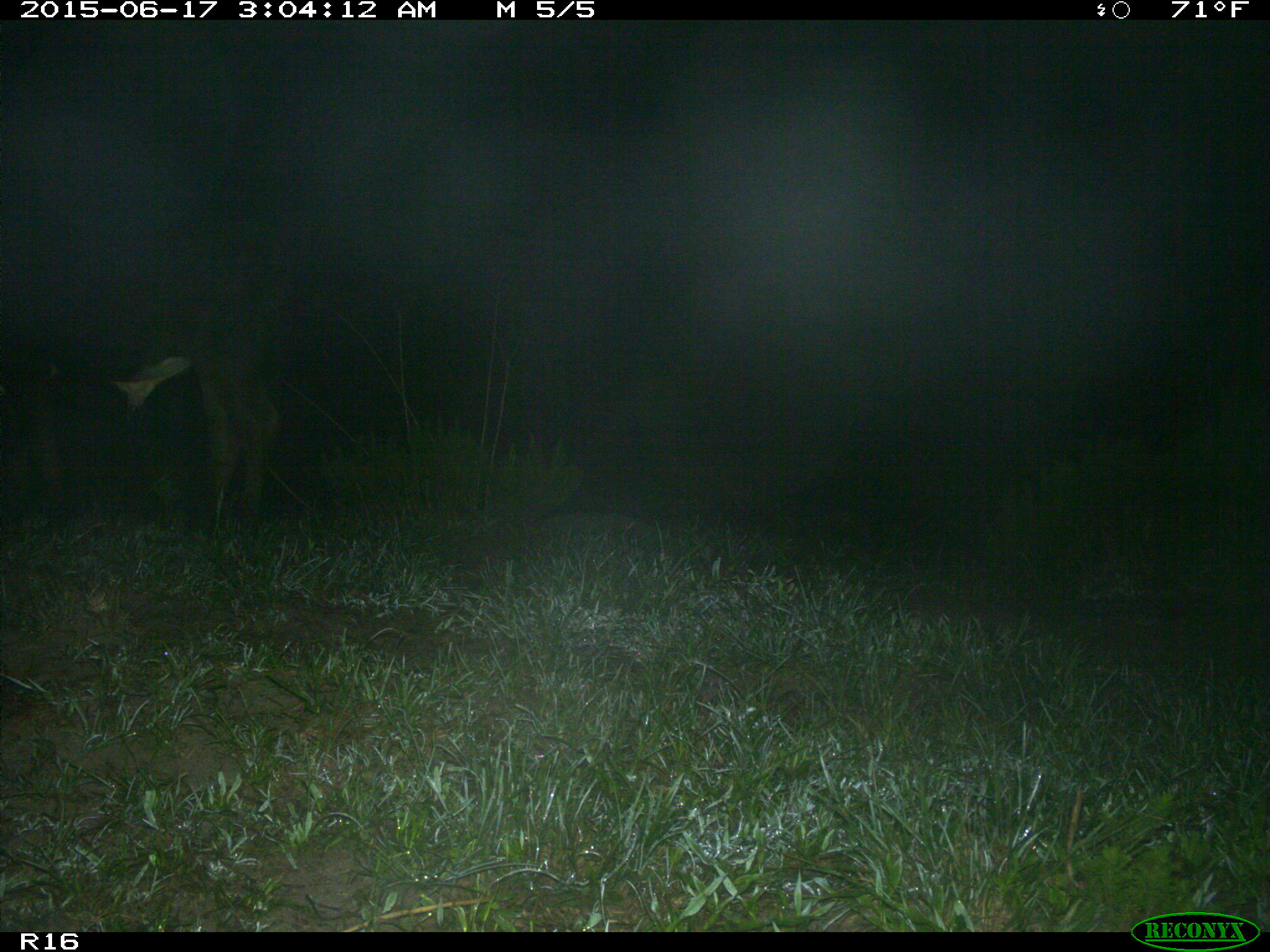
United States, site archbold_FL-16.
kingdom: Animalia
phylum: Chordata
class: Mammalia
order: Artiodactyla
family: Bovidae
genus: Bos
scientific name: Bos taurus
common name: domestic cow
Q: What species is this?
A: Bos taurus (domestic cow).